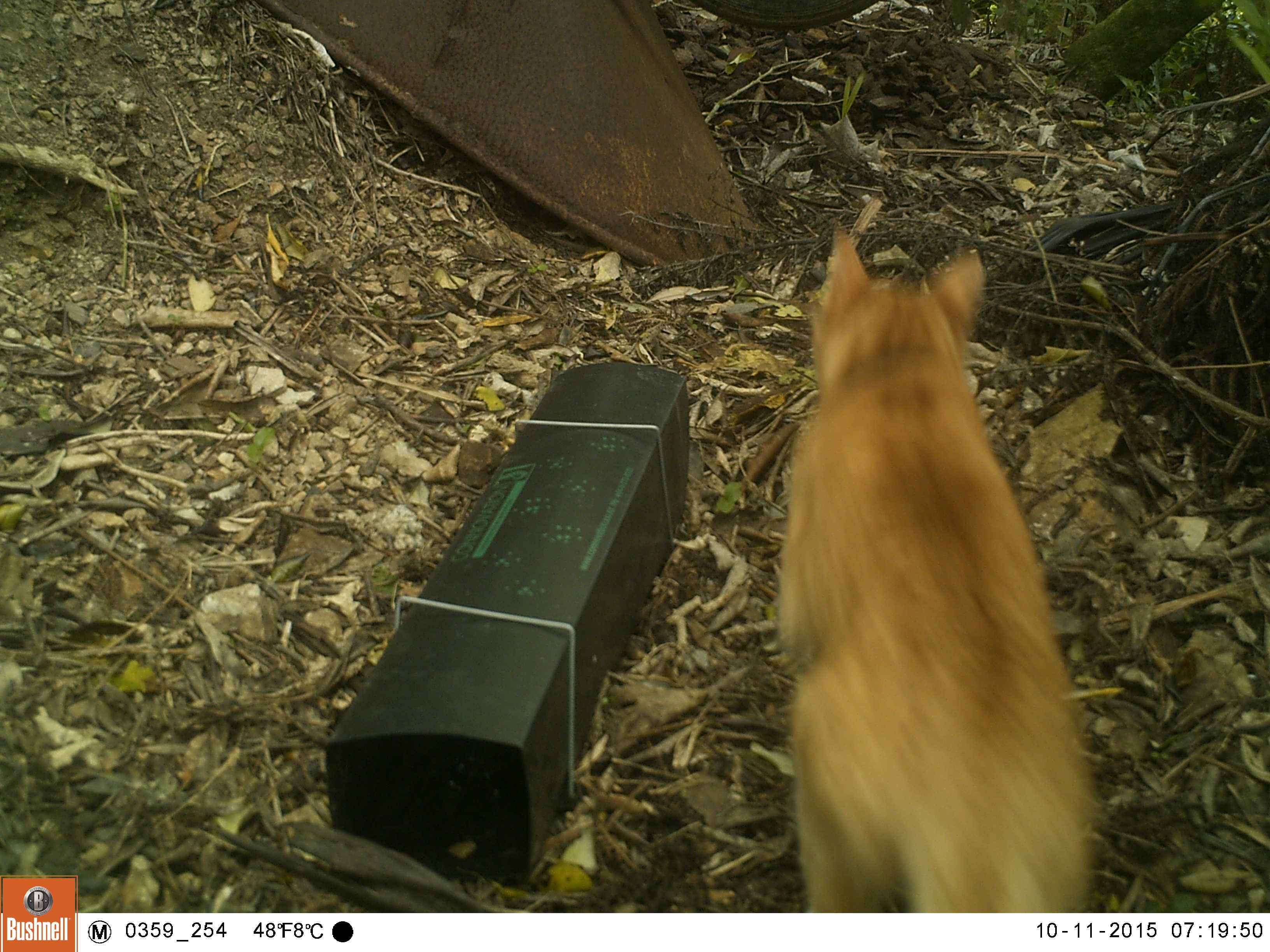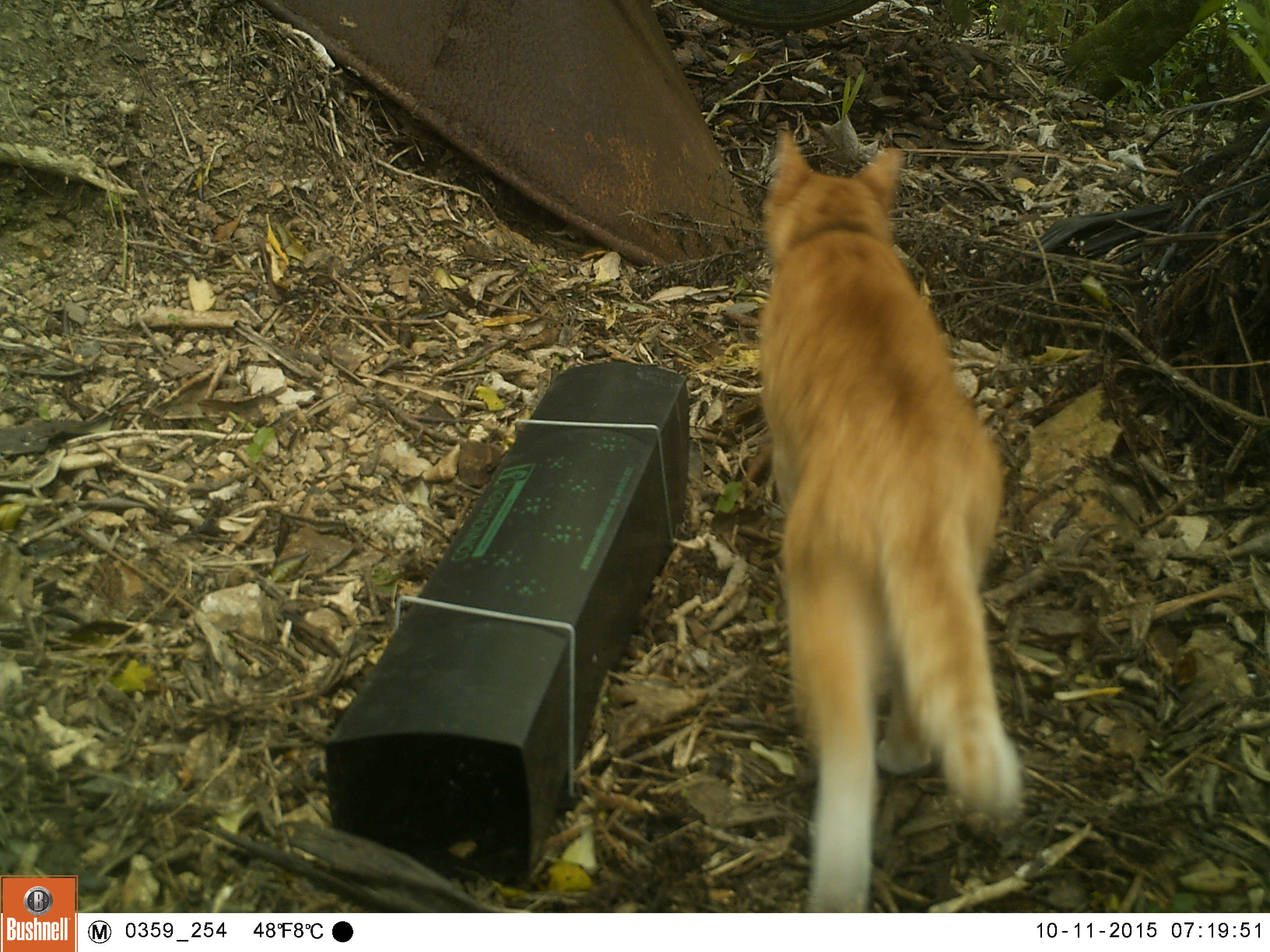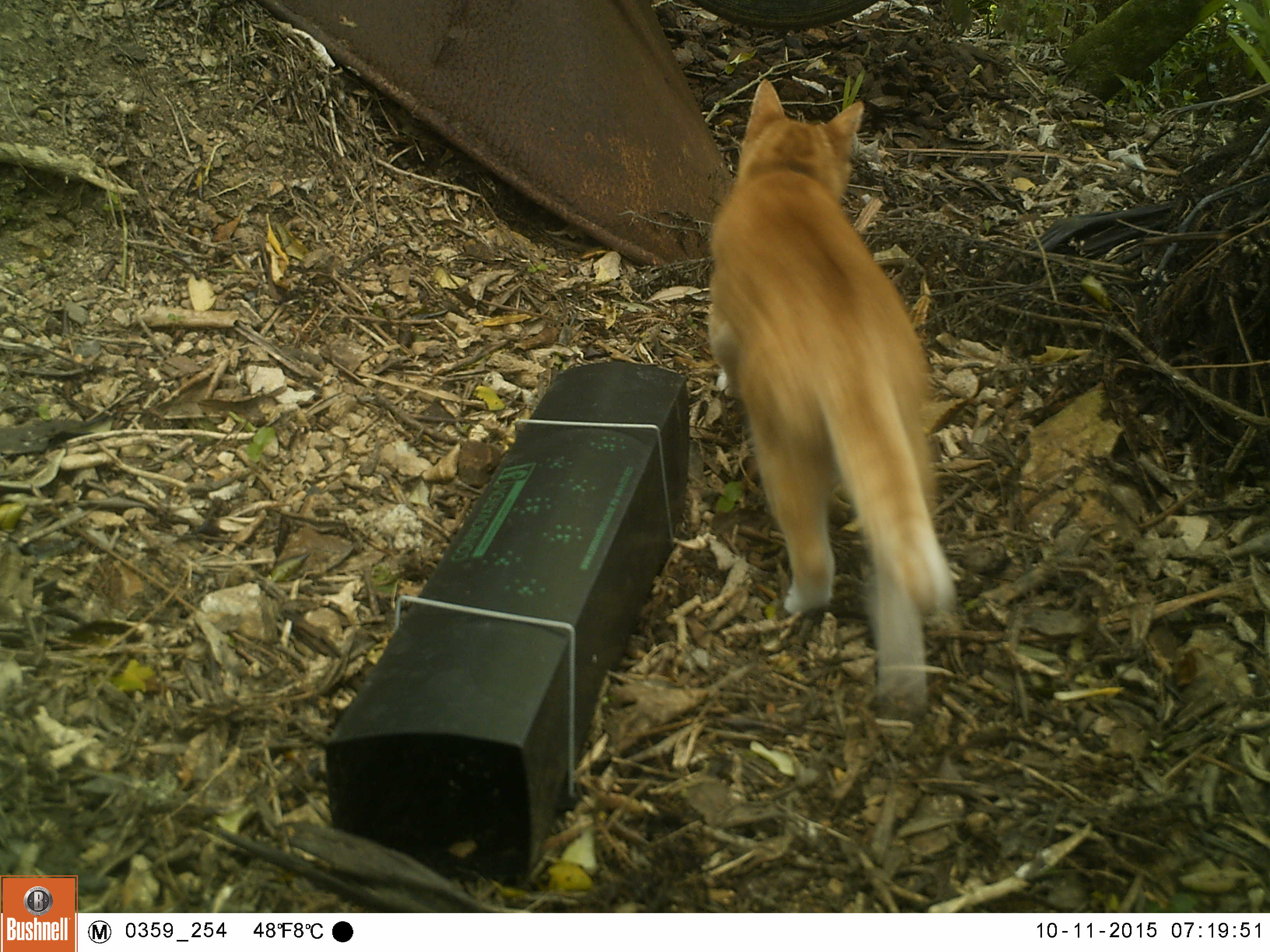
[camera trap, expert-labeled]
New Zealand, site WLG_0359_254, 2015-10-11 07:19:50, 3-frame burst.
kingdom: Animalia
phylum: Chordata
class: Mammalia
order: Carnivora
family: Felidae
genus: Felis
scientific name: Felis catus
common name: domestic cat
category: cat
Cat (domestic cat) (Felis catus).